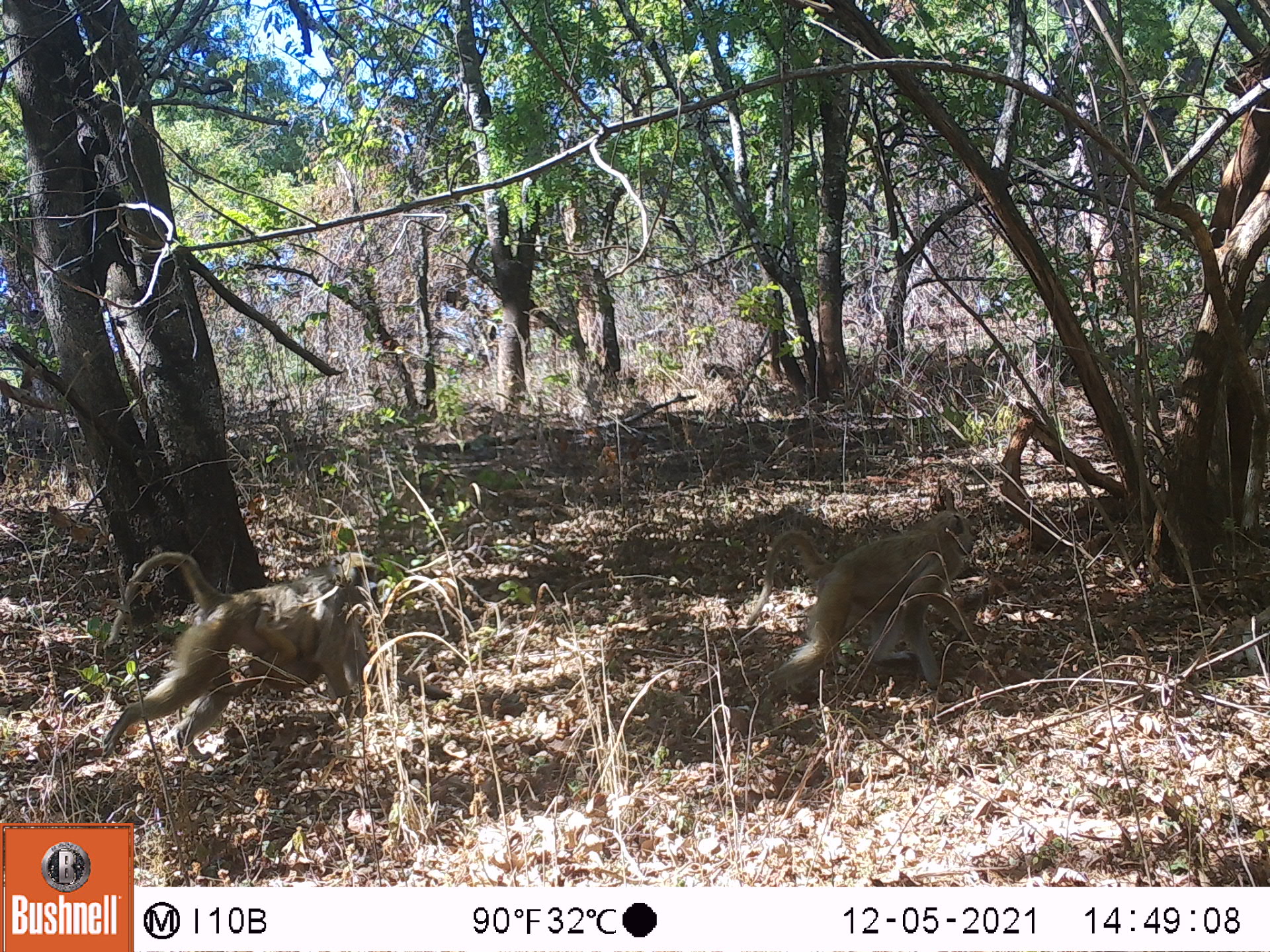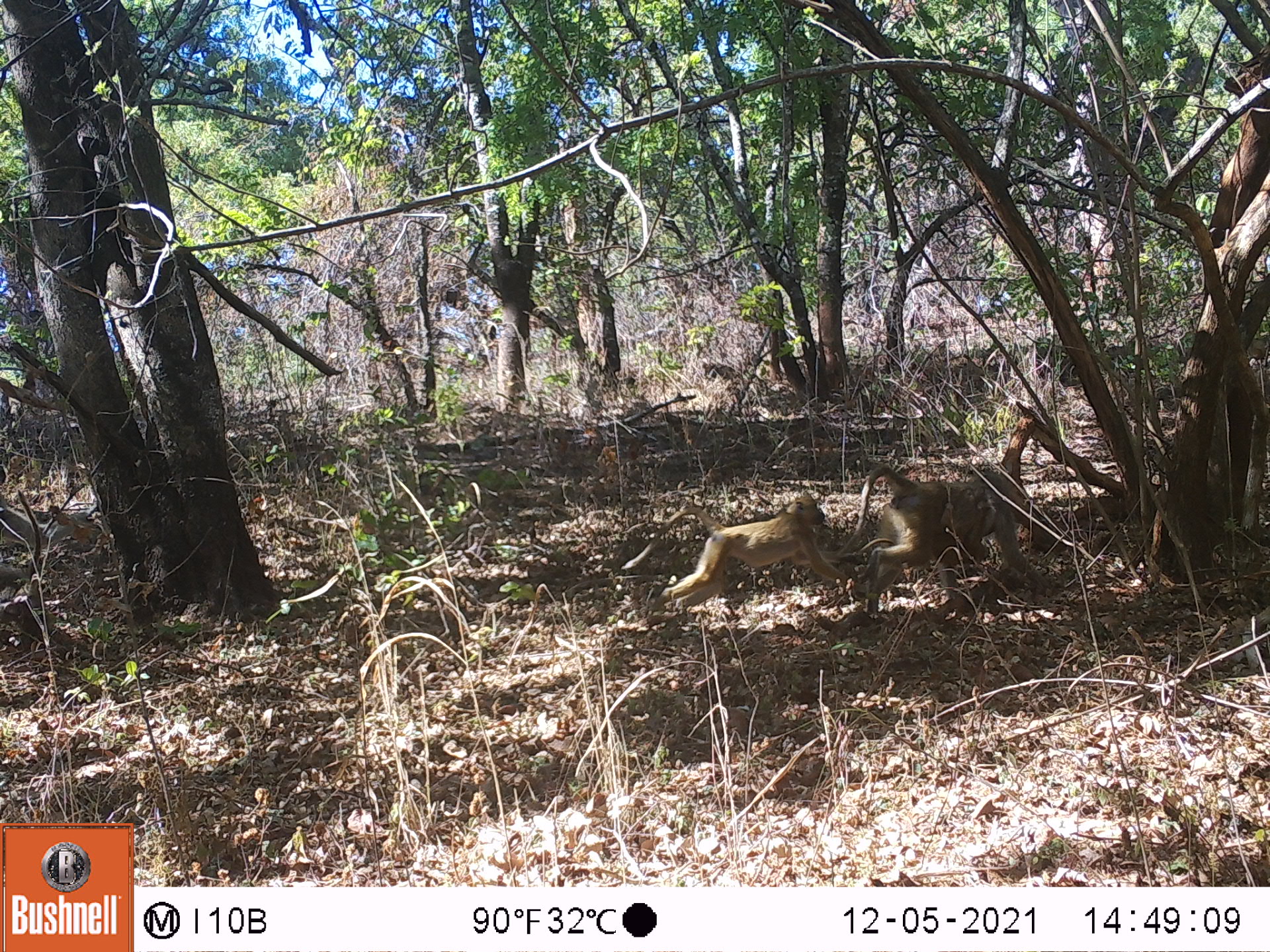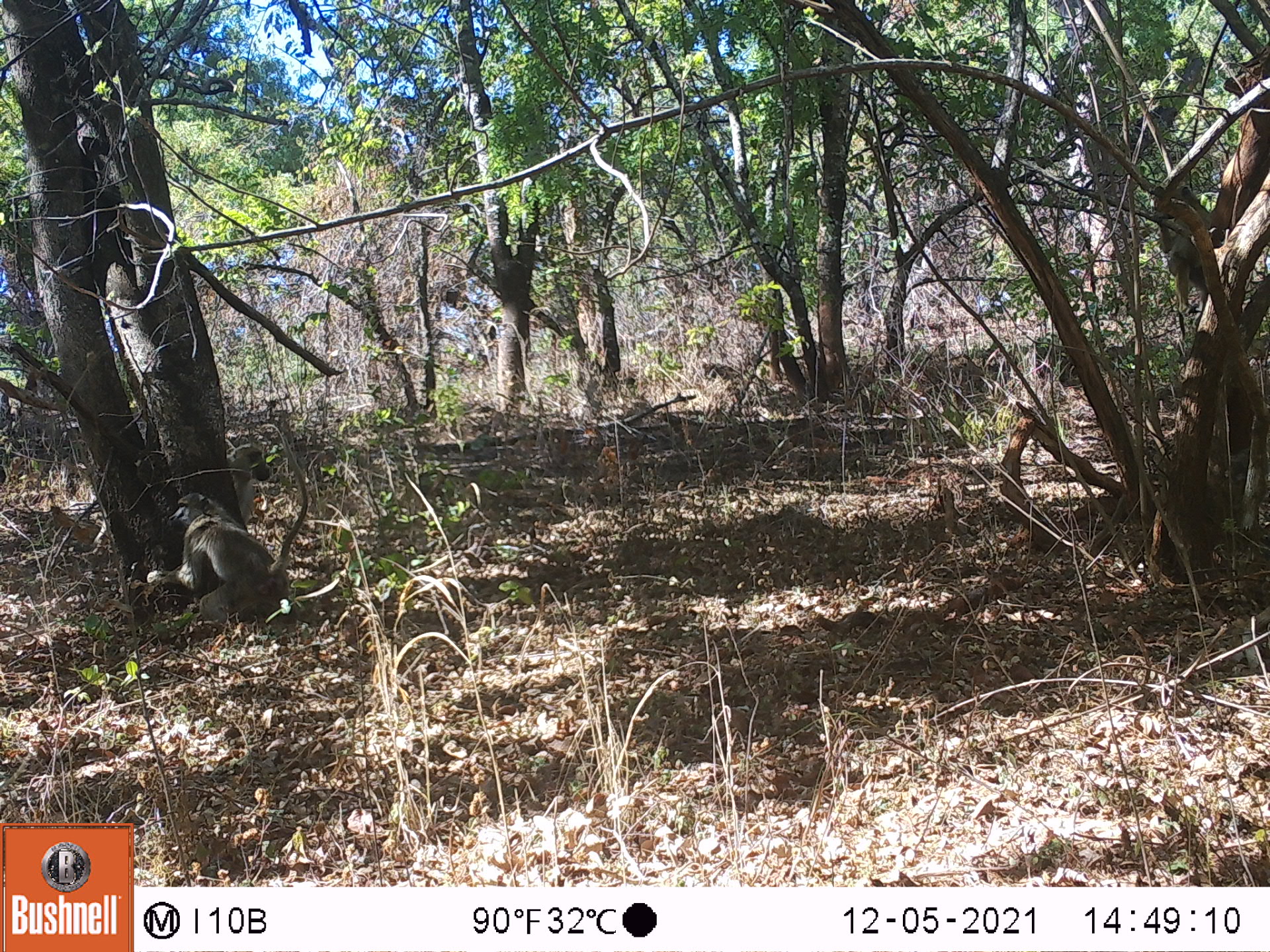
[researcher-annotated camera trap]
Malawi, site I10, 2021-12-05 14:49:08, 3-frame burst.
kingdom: Animalia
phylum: Chordata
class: Mammalia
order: Primates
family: Cercopithecidae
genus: Papio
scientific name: Papio cynocephalus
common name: yellow baboon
Yellow baboon (Papio cynocephalus), count 3.